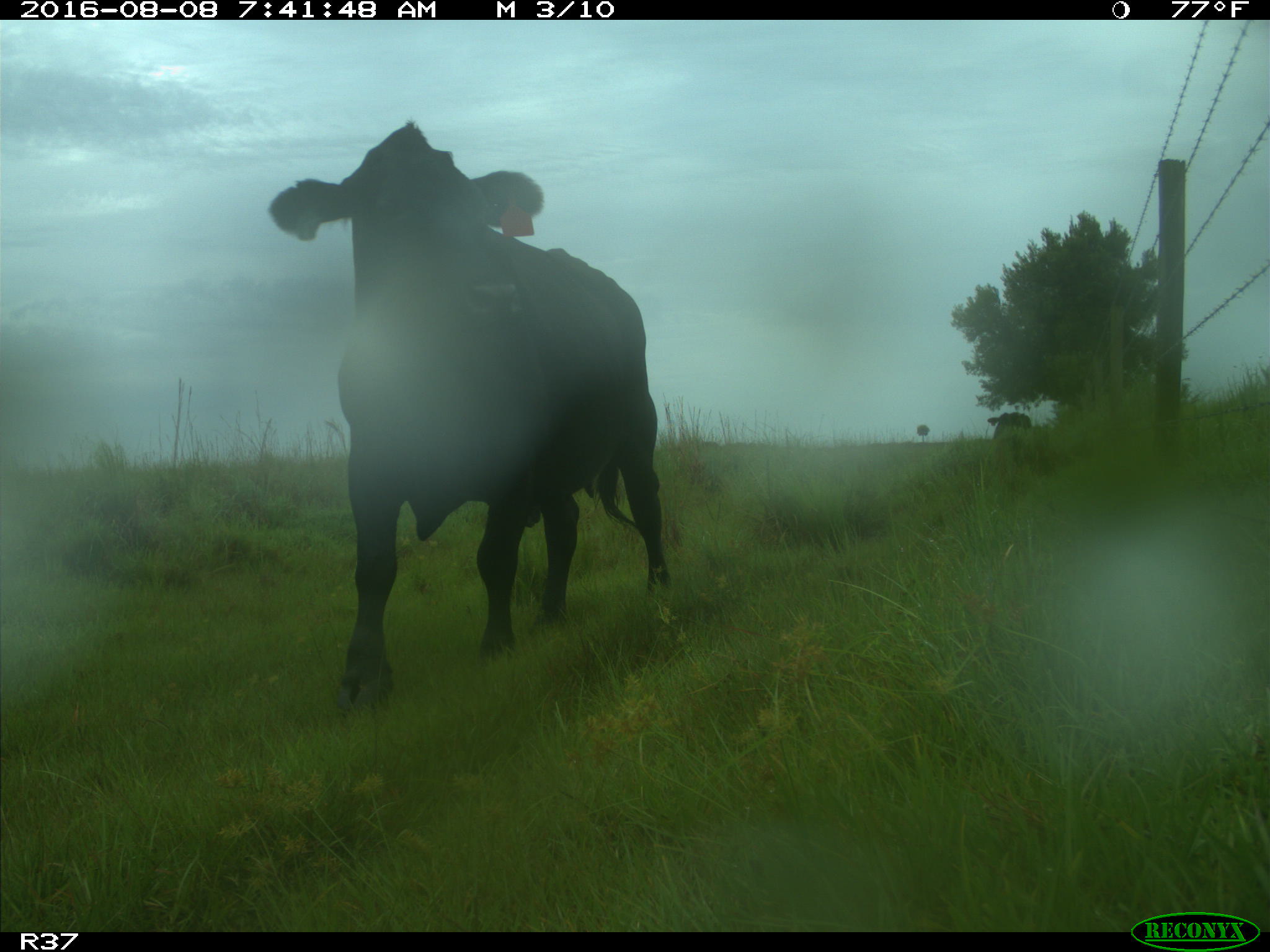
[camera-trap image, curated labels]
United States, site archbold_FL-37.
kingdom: Animalia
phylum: Chordata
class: Mammalia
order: Artiodactyla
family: Bovidae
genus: Bos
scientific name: Bos taurus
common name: domestic cow